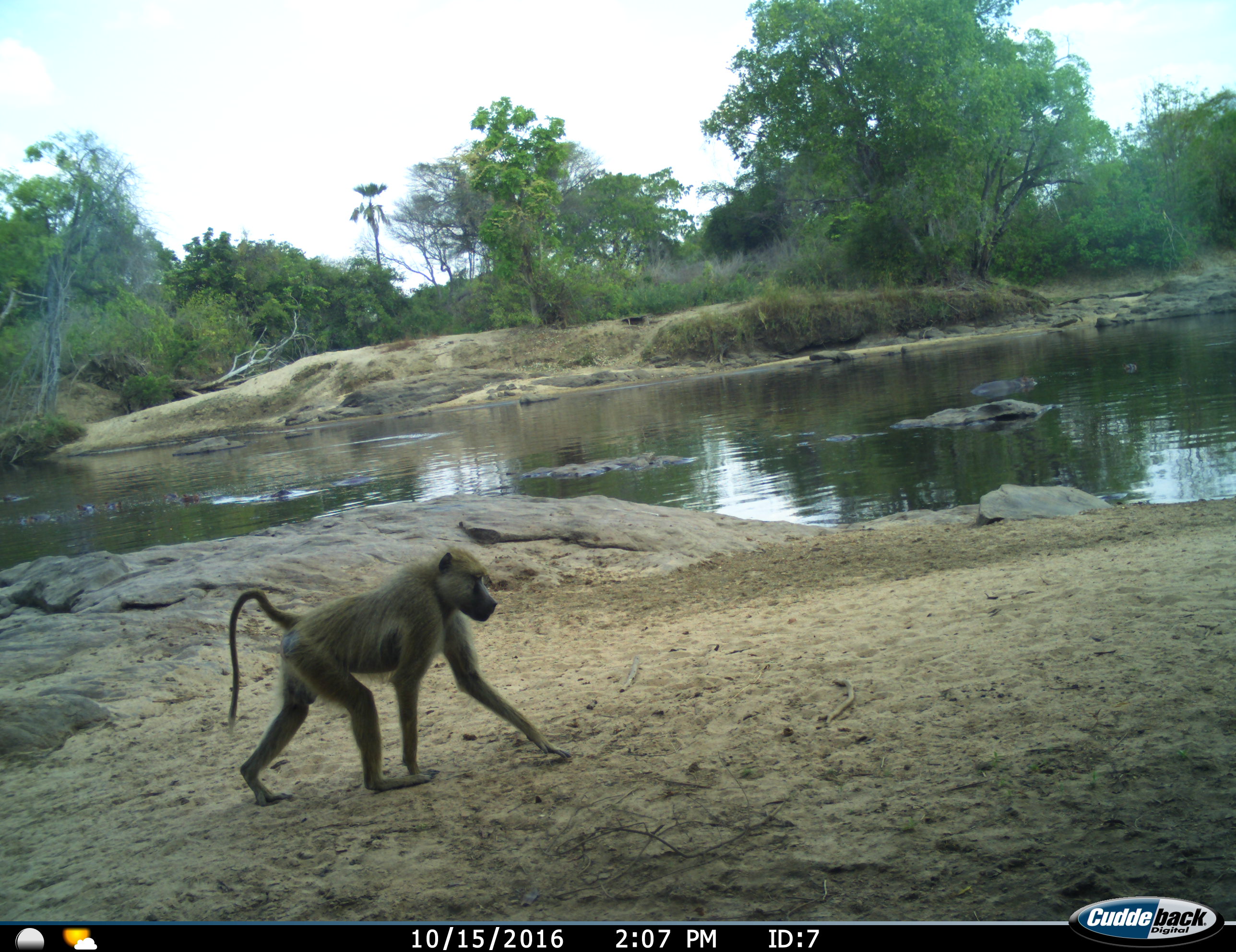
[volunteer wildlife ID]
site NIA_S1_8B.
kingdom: Animalia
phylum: Chordata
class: Mammalia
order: Primates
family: Cercopithecidae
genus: Papio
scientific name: Papio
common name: baboon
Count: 1.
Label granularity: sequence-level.